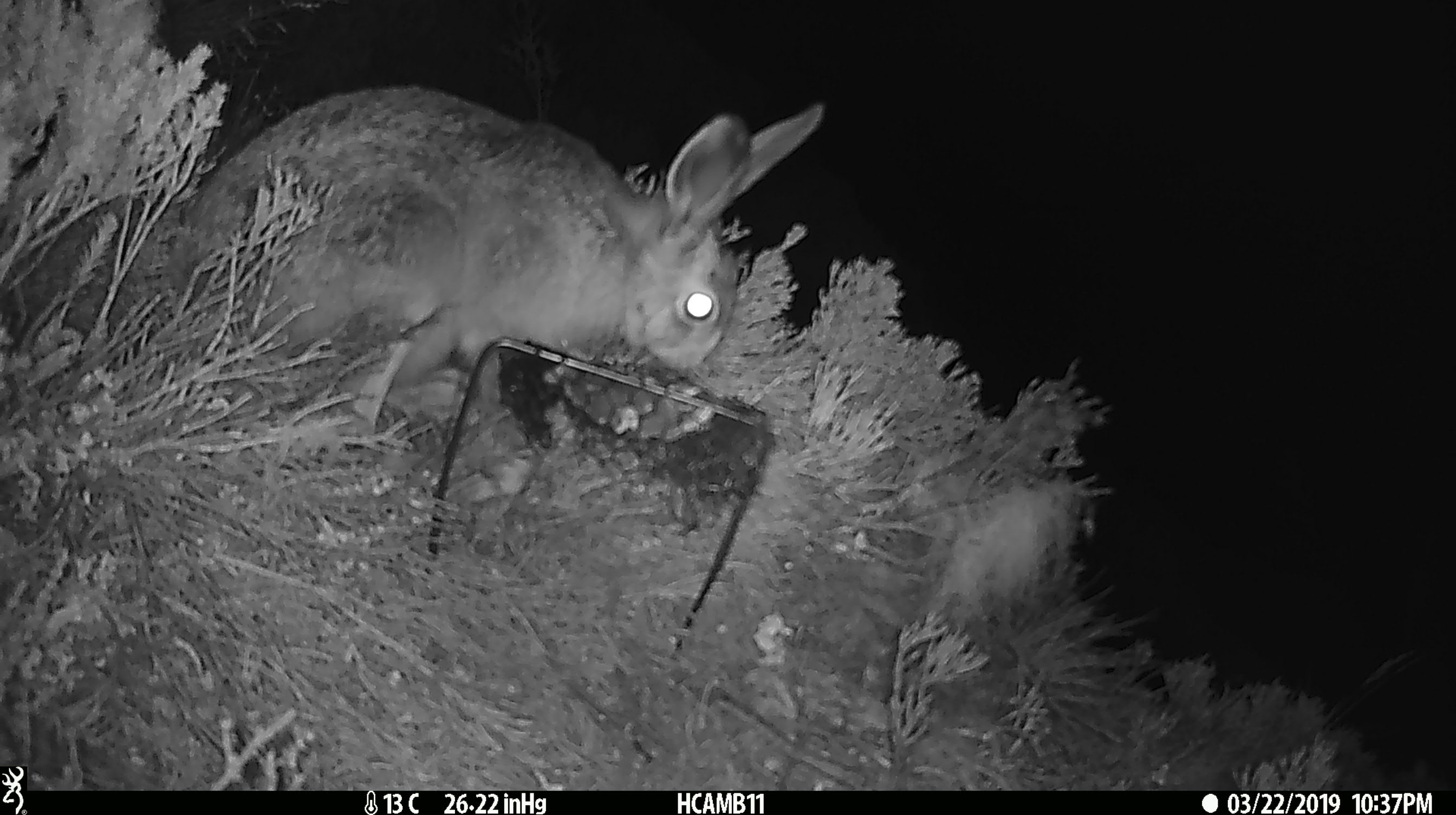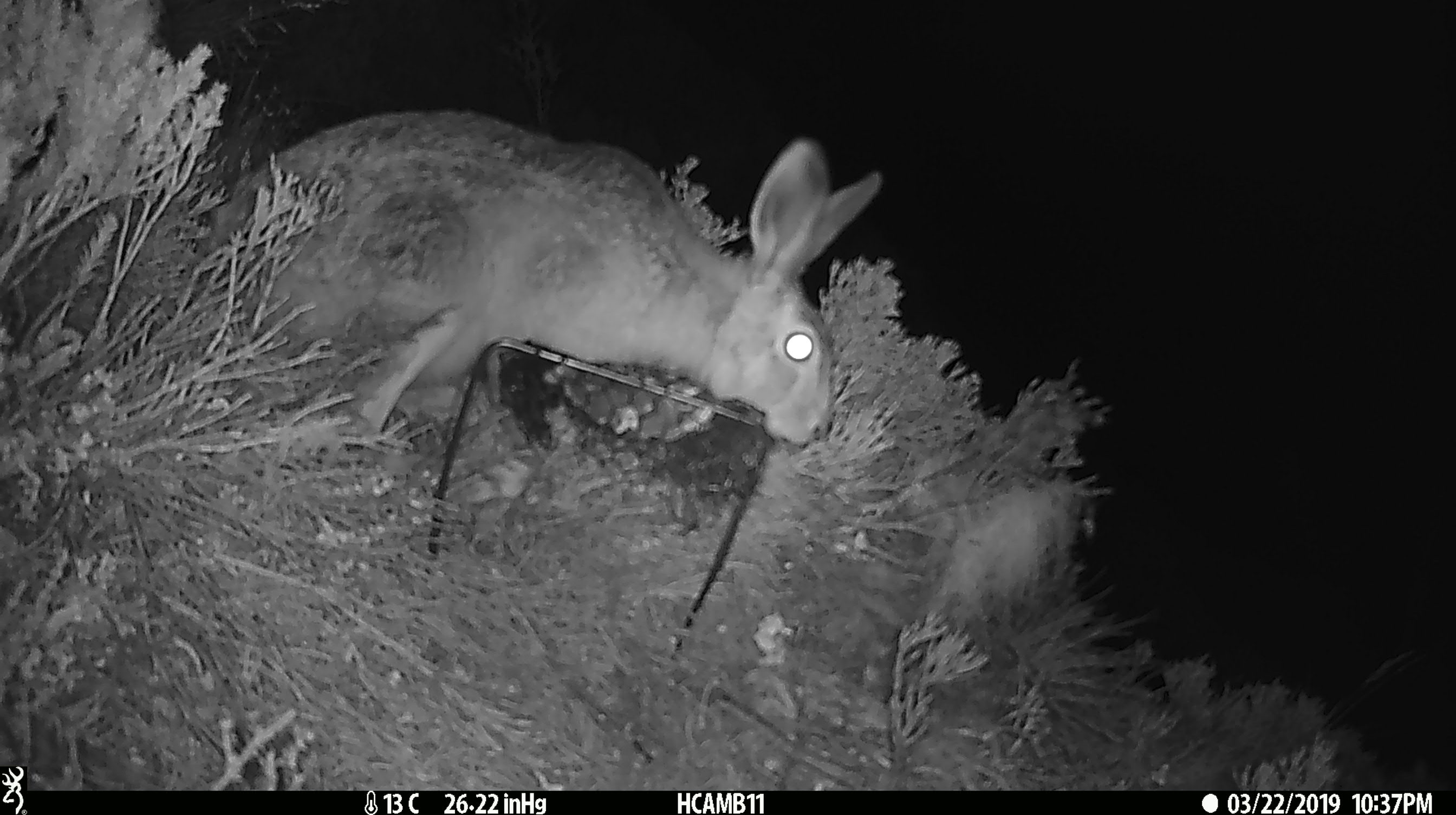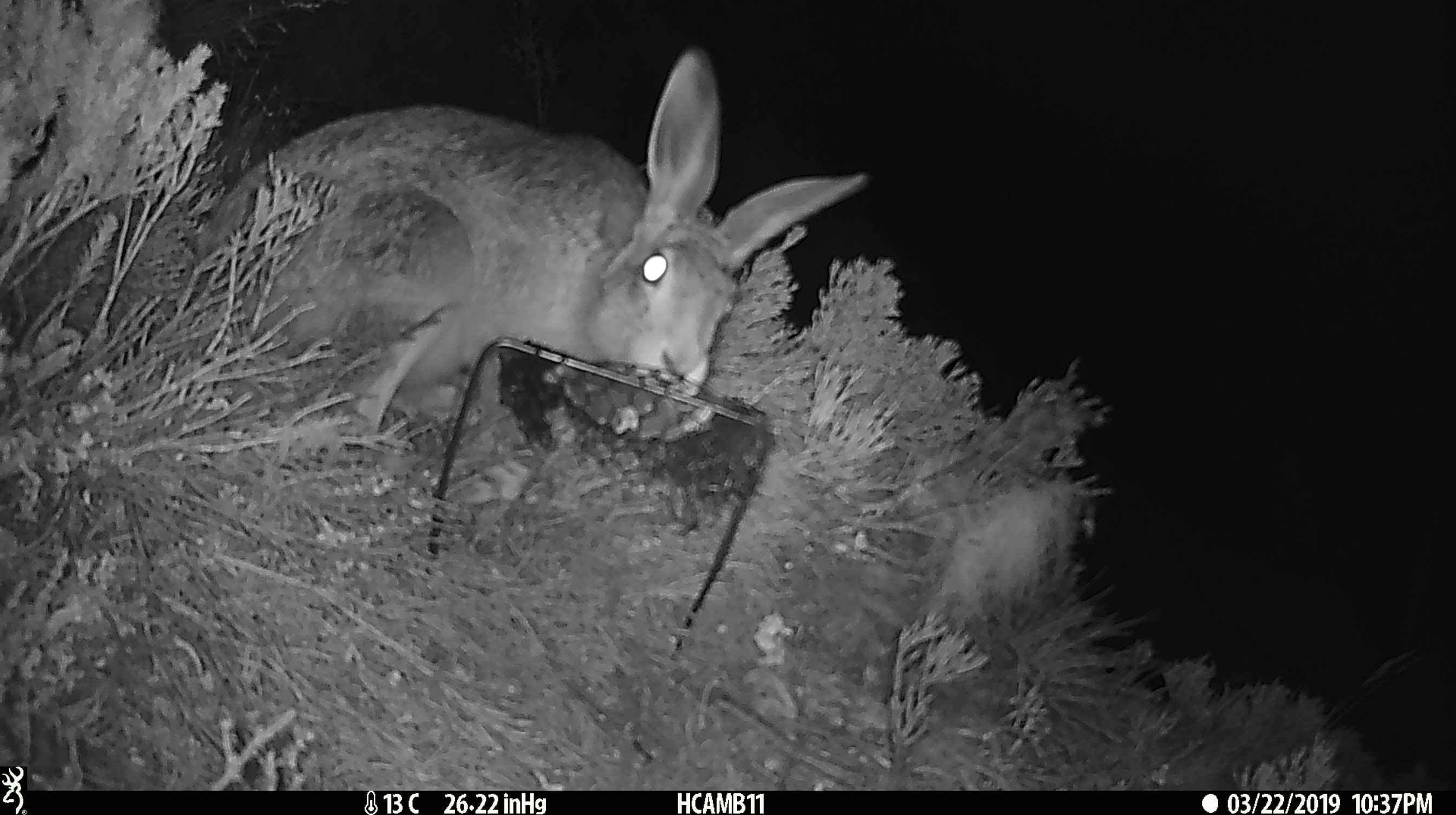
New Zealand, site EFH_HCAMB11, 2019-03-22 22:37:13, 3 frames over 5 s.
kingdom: Animalia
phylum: Chordata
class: Mammalia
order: Lagomorpha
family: Leporidae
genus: Lepus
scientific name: Lepus europaeus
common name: brown hare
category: hare